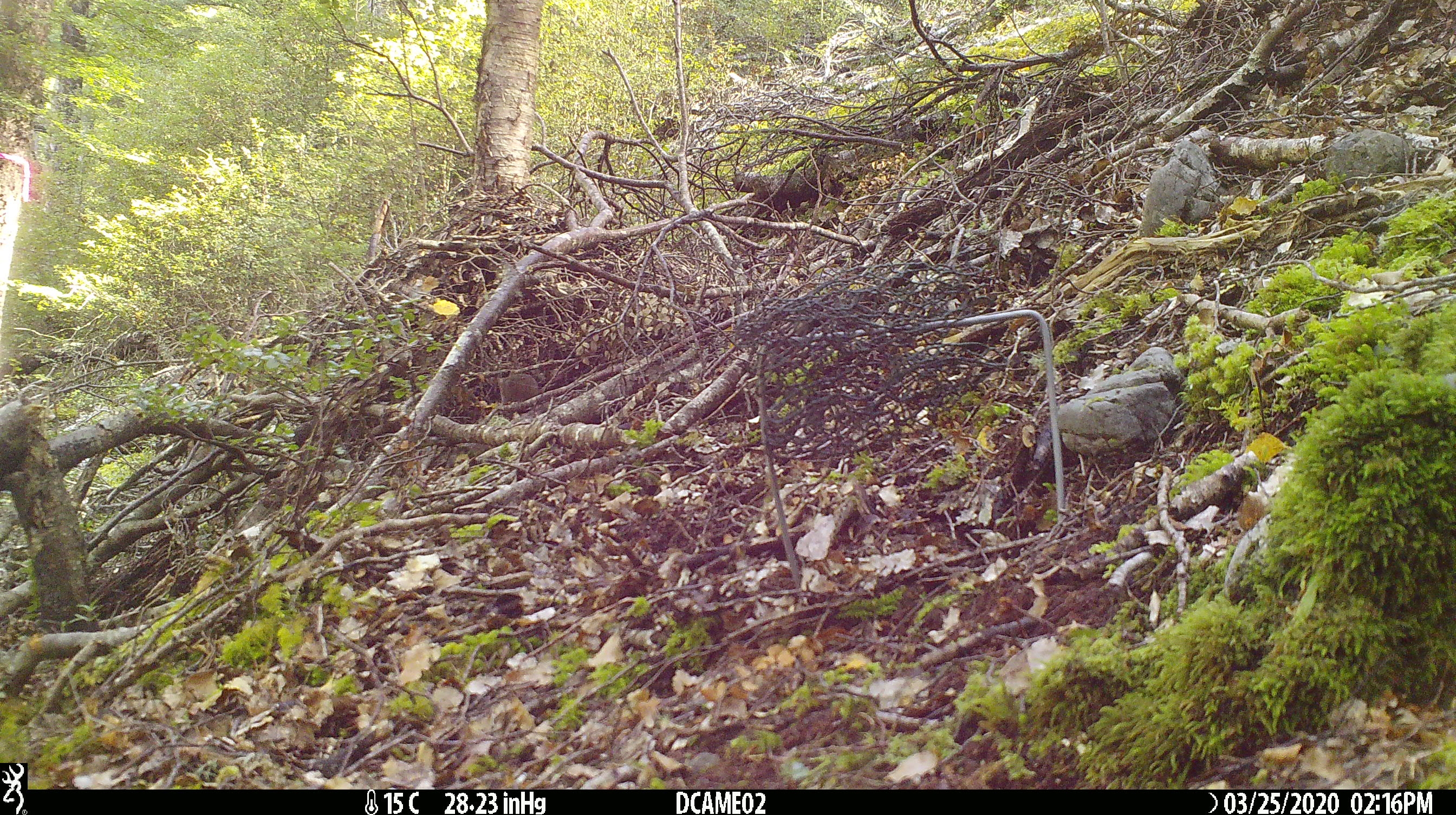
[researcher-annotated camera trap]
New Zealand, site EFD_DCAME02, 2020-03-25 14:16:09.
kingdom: Animalia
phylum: Chordata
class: Mammalia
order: Rodentia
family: Muridae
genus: Mus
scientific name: Mus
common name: mouse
Mouse (Mus).